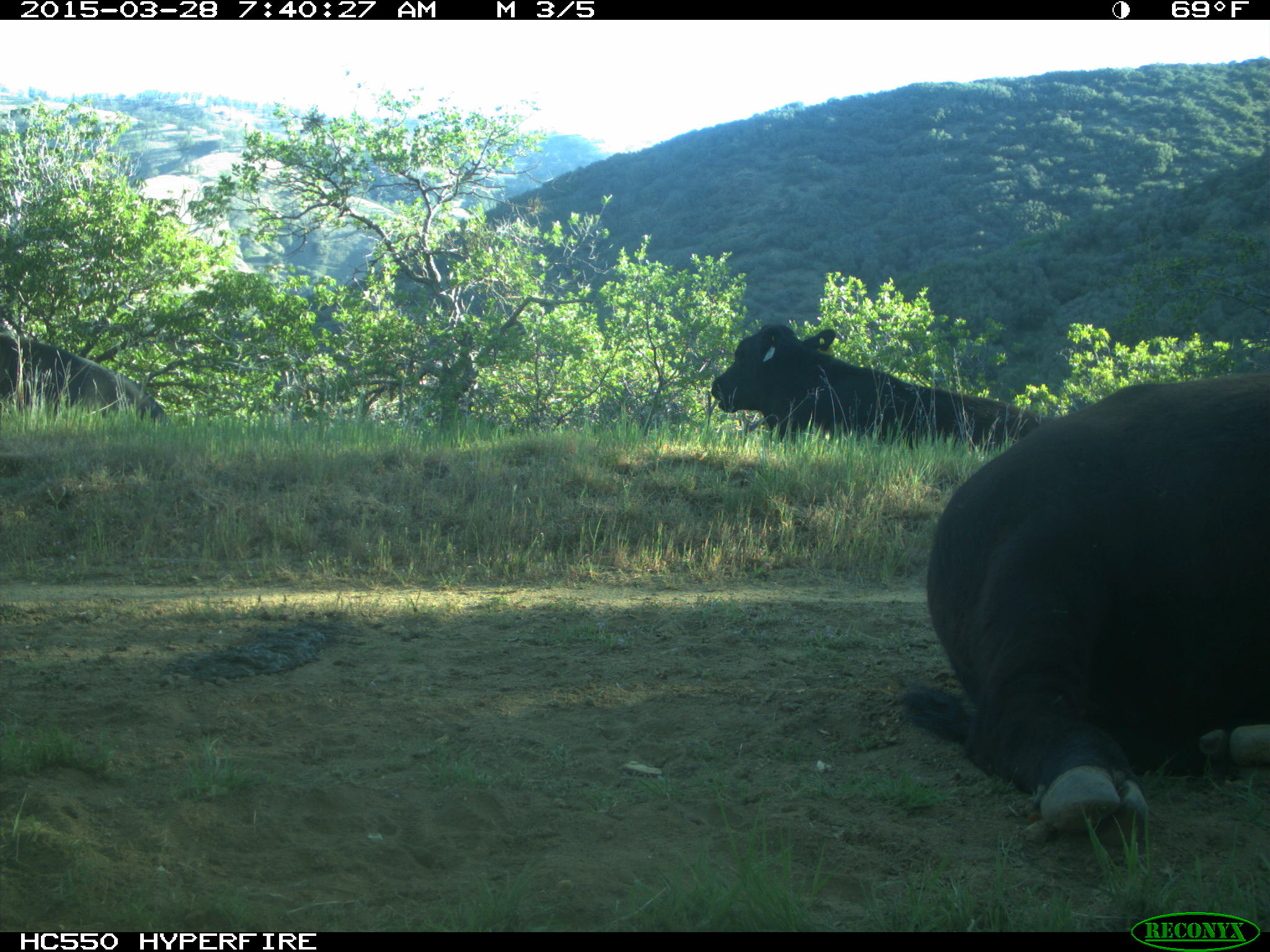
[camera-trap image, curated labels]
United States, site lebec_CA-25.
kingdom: Animalia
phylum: Chordata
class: Mammalia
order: Artiodactyla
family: Bovidae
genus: Bos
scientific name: Bos taurus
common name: domestic cow